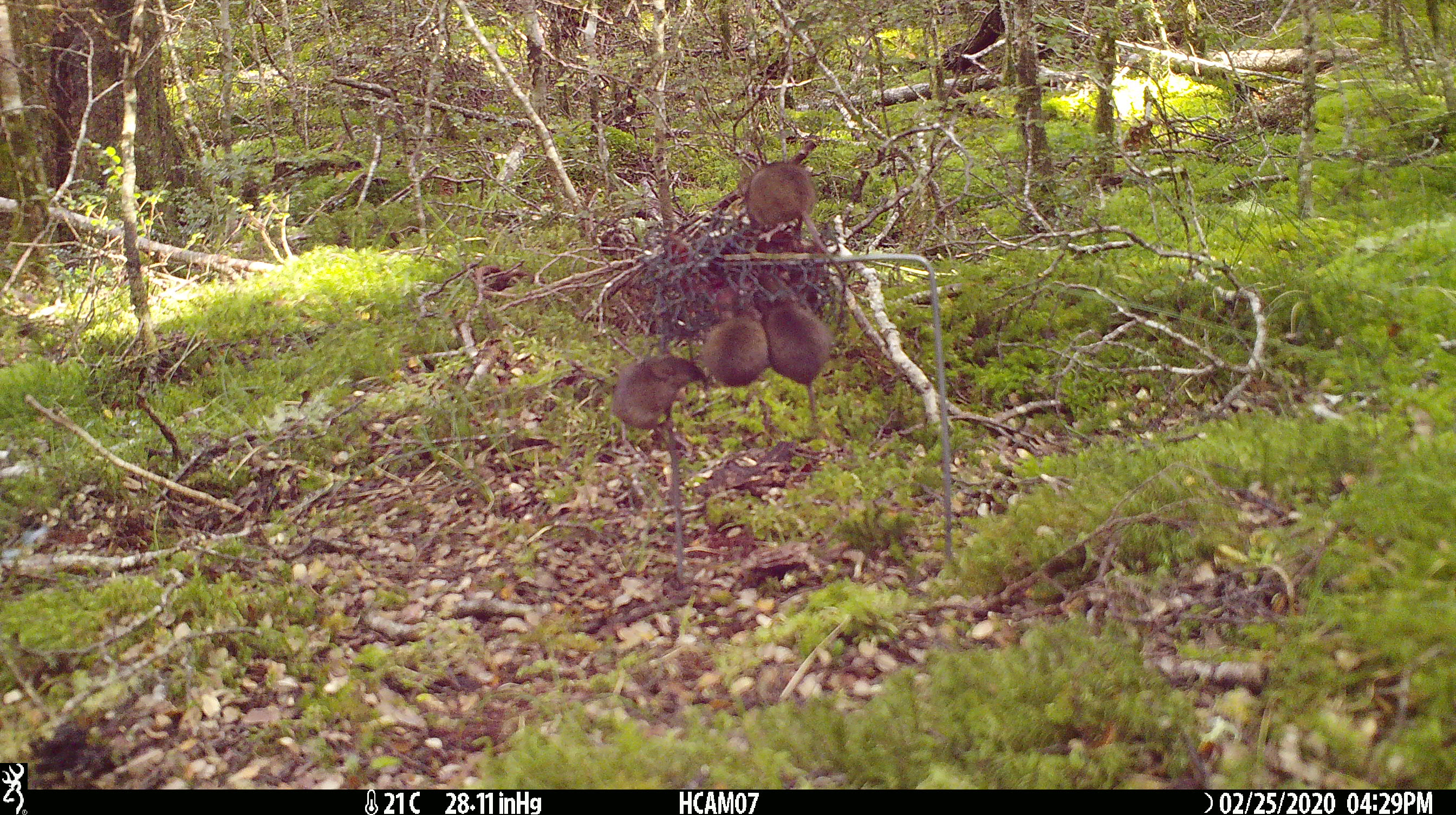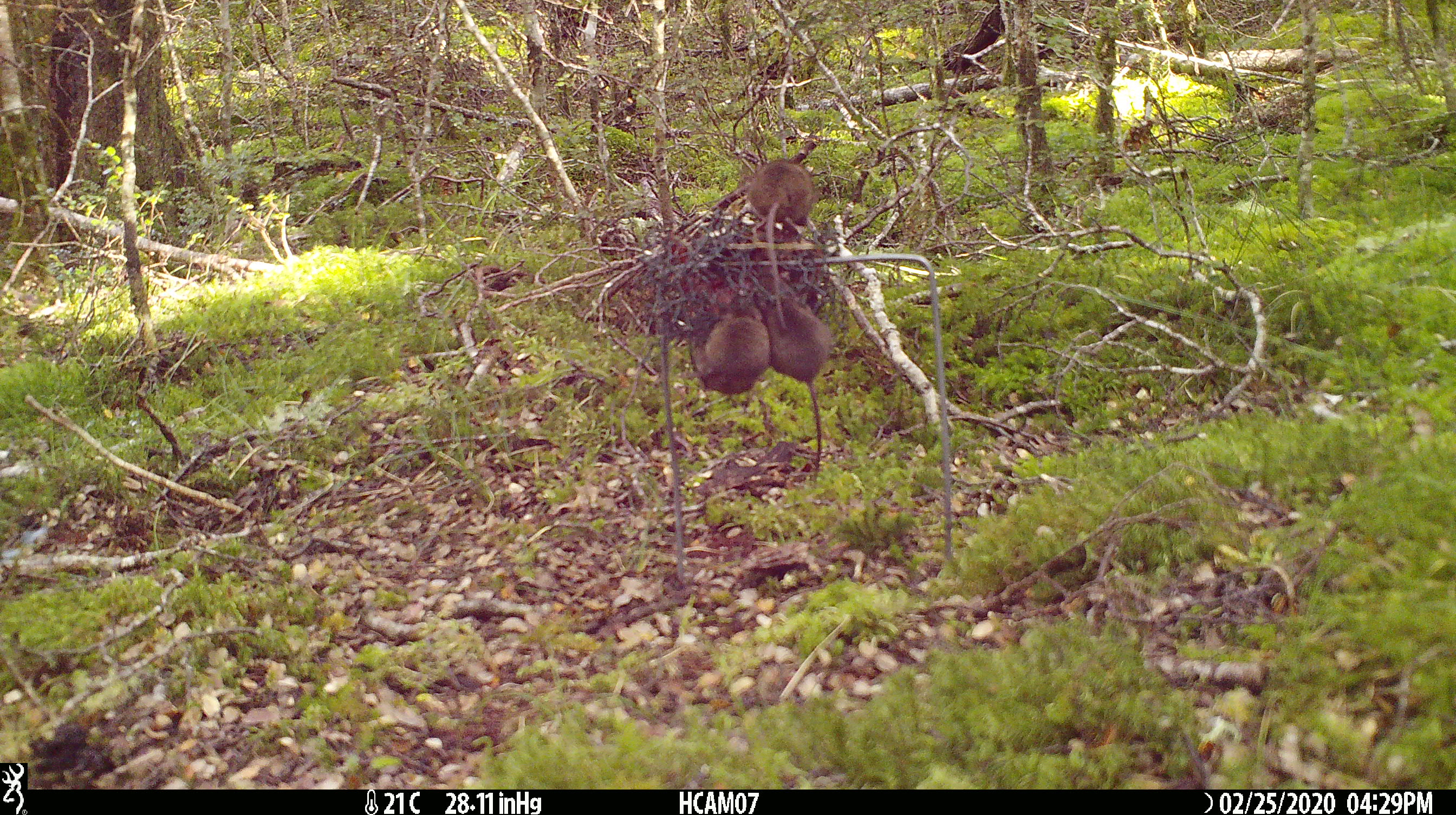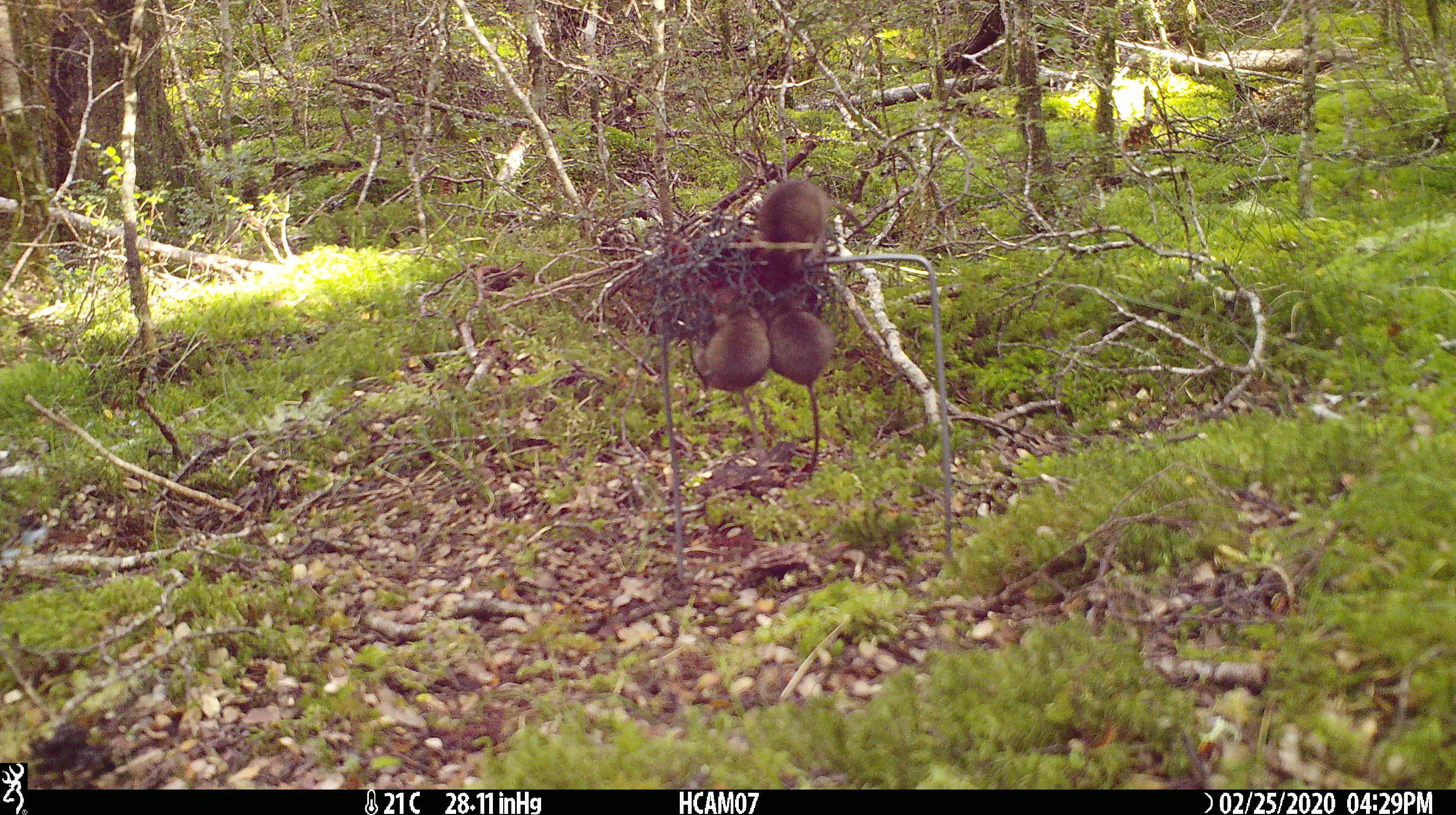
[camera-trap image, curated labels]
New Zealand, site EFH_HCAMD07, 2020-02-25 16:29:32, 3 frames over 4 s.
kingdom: Animalia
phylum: Chordata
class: Mammalia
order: Rodentia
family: Muridae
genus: Mus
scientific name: Mus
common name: mouse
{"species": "mouse (Mus)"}